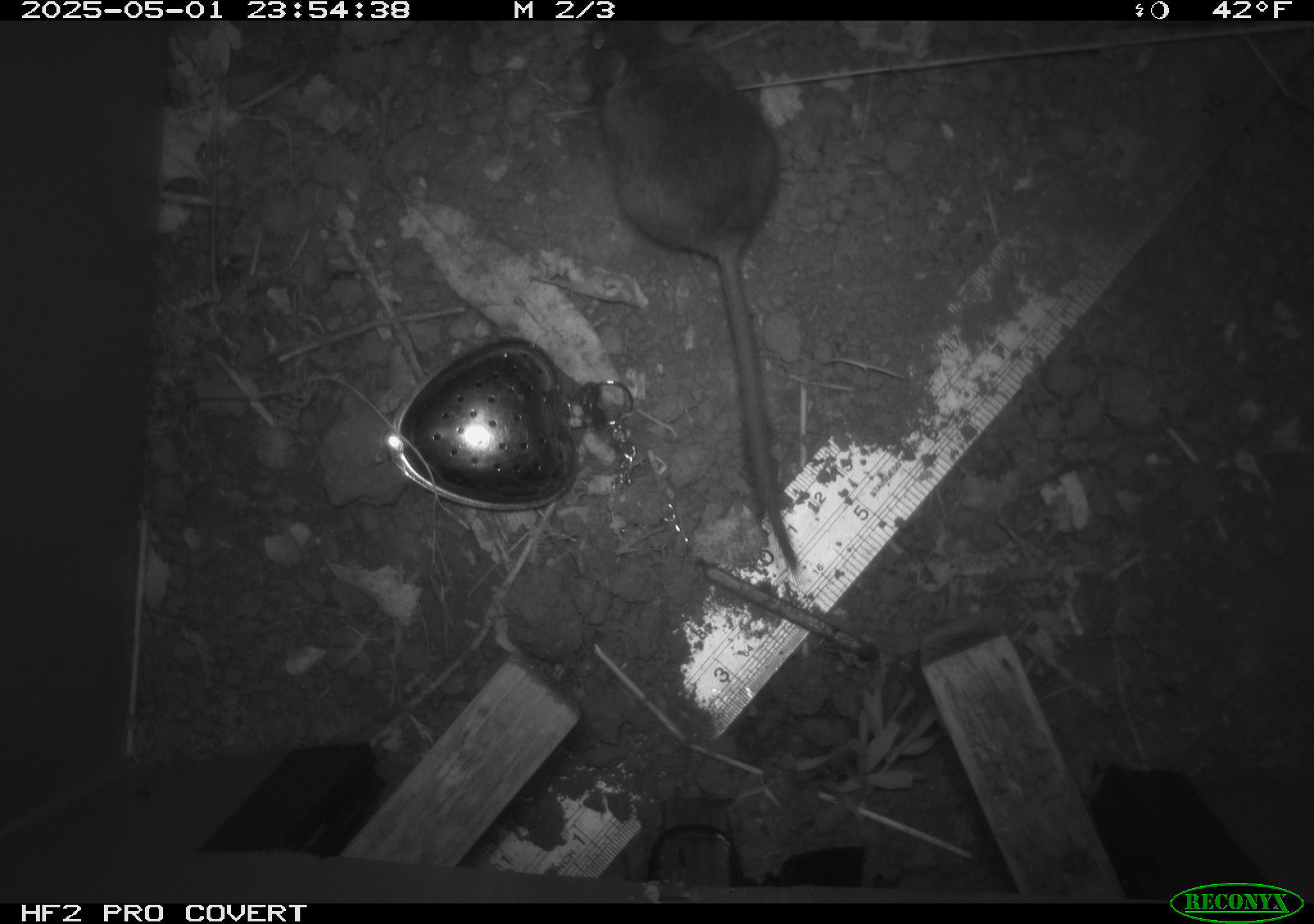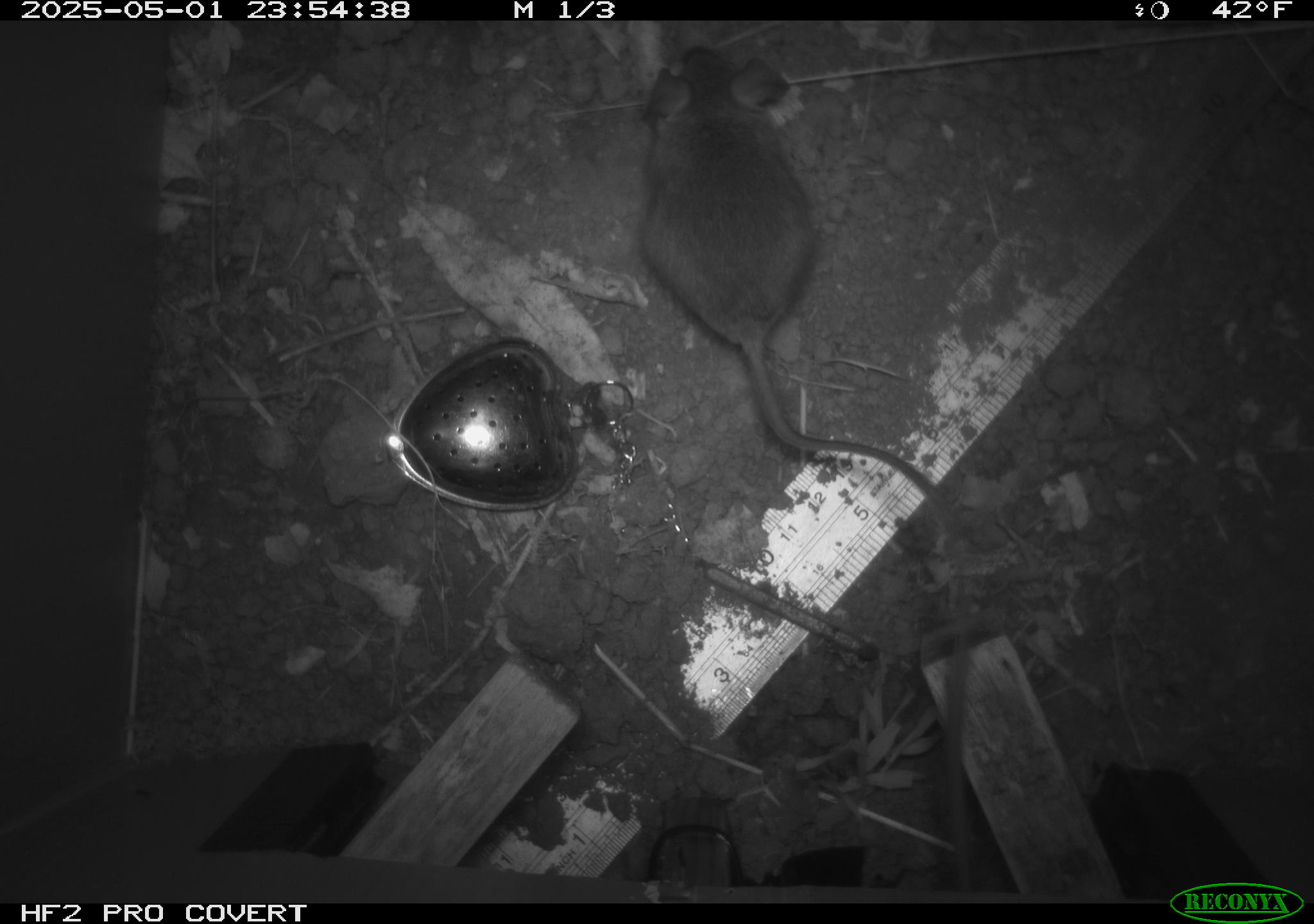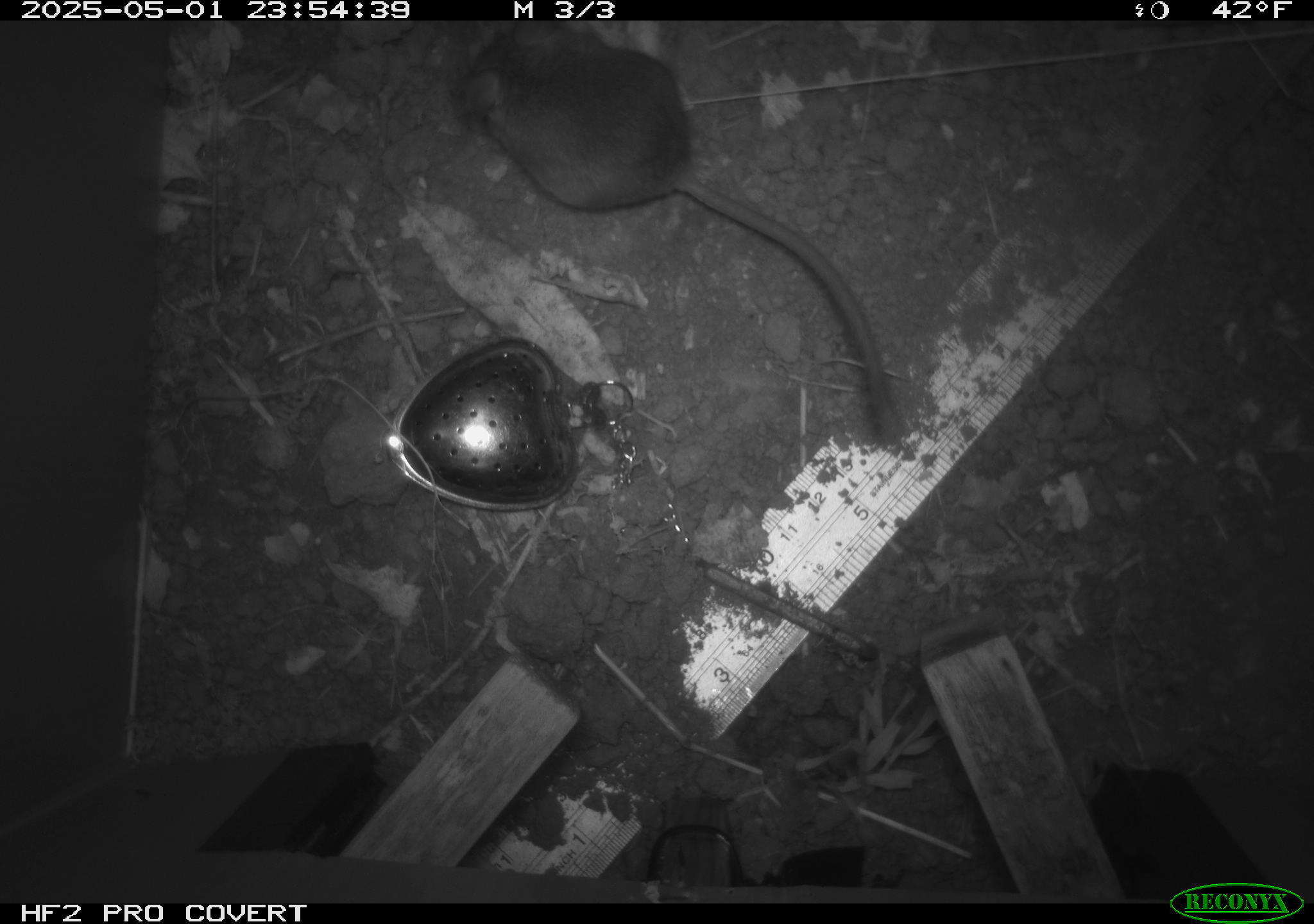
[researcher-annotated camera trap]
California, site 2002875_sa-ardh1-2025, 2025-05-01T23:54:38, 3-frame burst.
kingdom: Animalia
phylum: Chordata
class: Mammalia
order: Rodentia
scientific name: Rodentia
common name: mouse species